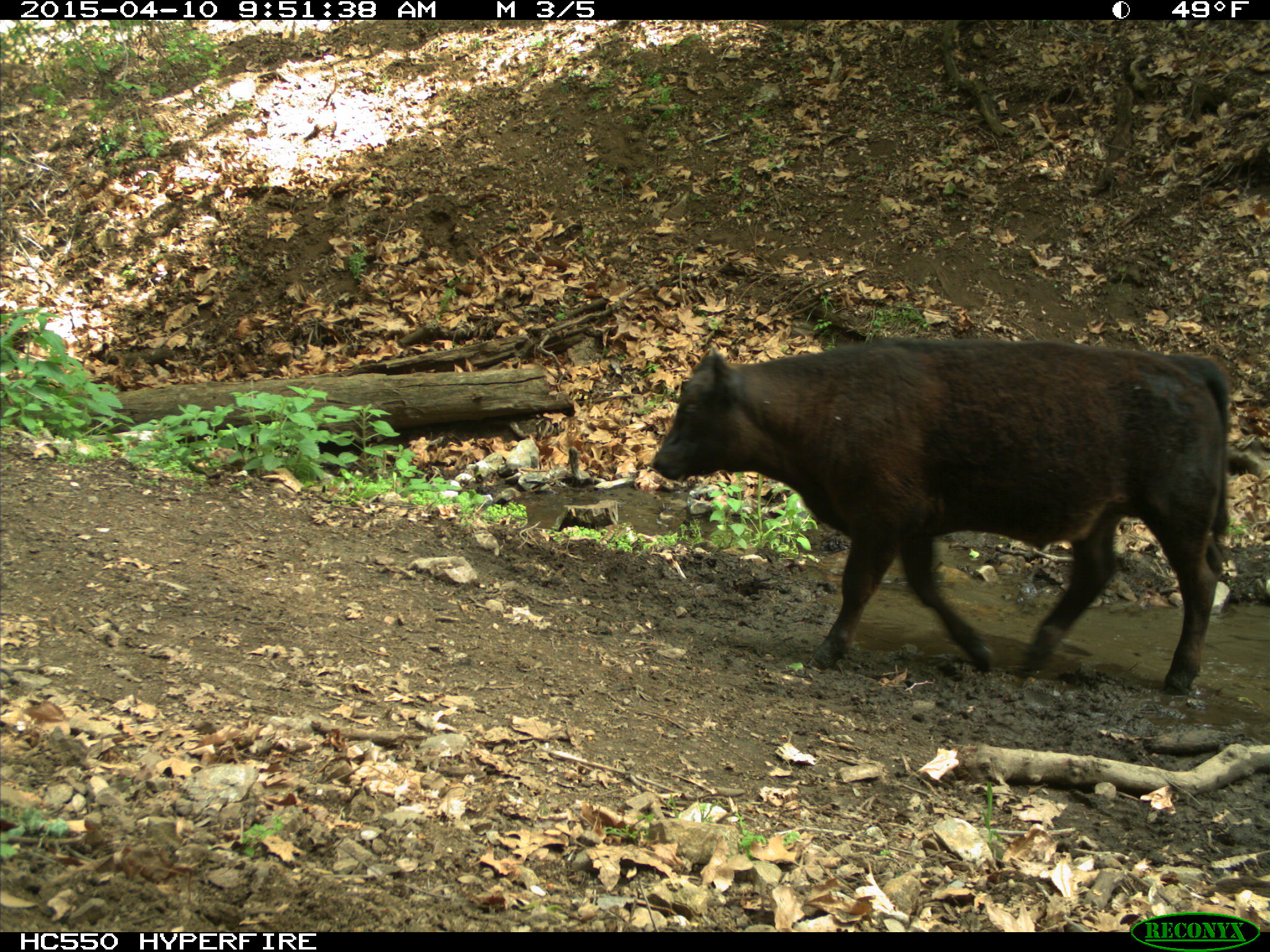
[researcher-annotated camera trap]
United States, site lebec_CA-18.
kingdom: Animalia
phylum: Chordata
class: Mammalia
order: Artiodactyla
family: Bovidae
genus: Bos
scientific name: Bos taurus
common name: domestic cow